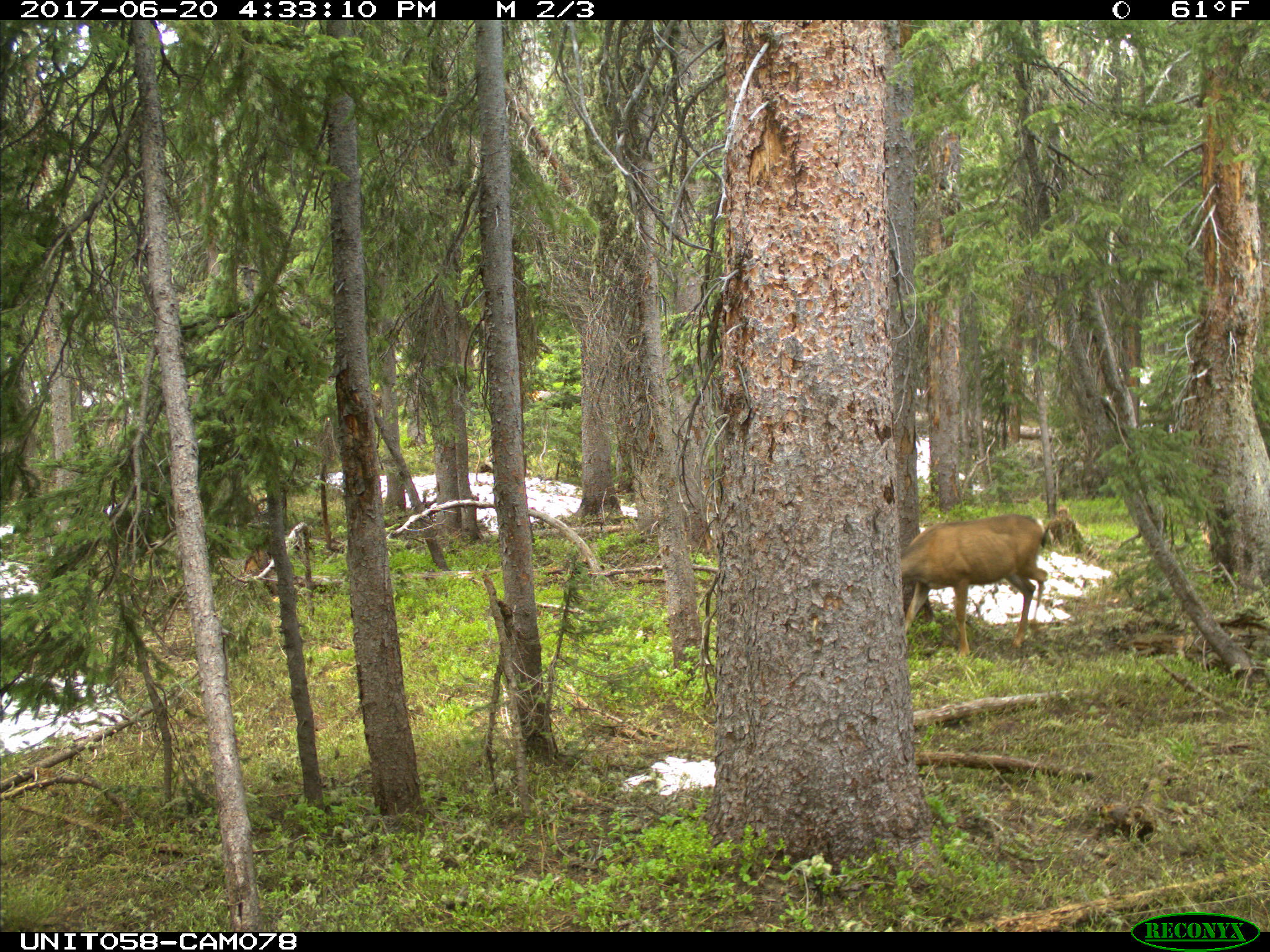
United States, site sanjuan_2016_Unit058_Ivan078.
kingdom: Animalia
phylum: Chordata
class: Mammalia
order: Artiodactyla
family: Cervidae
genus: Odocoileus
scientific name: Odocoileus hemionus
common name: mule deer